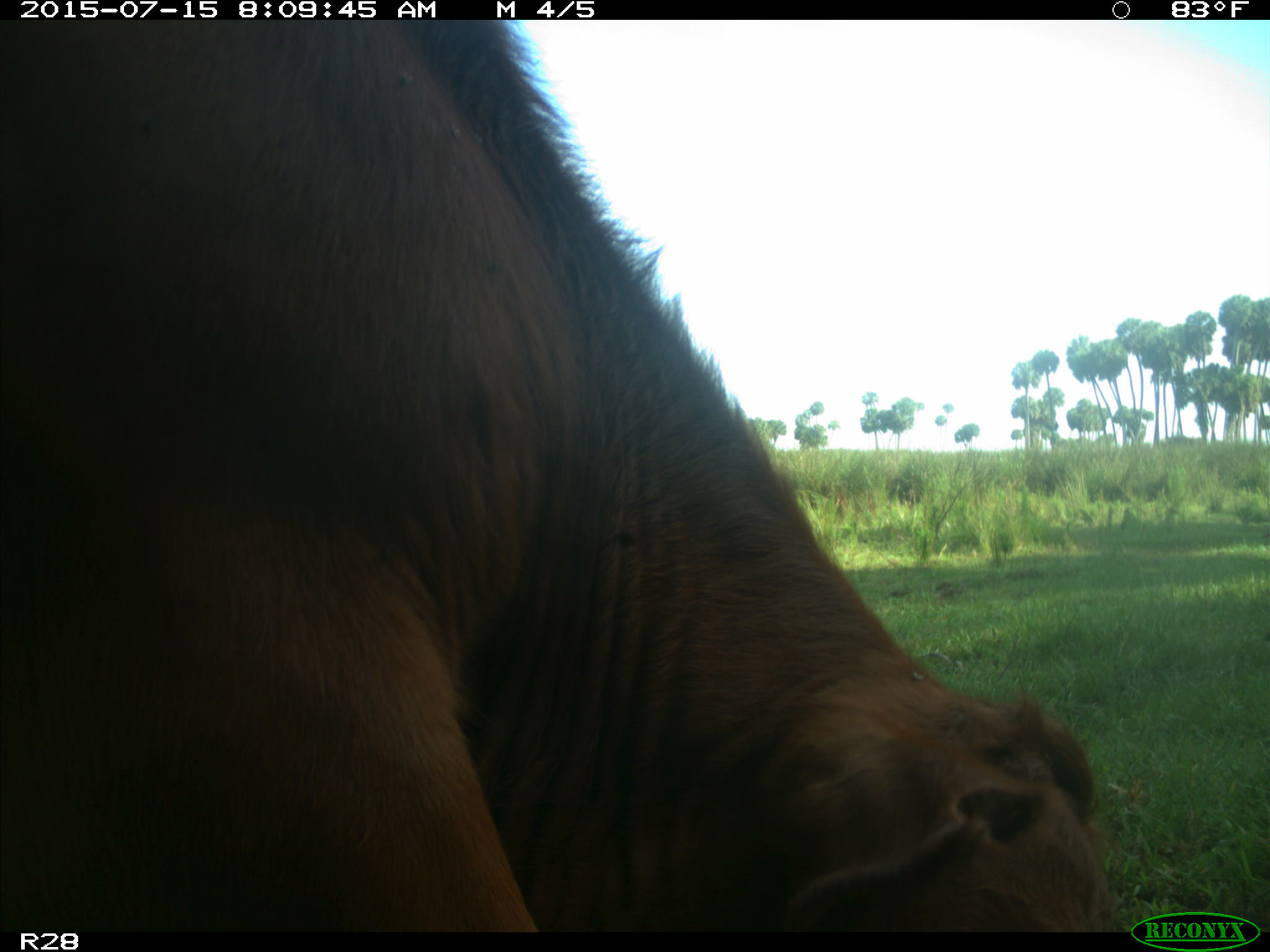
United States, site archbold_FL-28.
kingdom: Animalia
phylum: Chordata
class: Mammalia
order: Artiodactyla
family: Bovidae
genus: Bos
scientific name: Bos taurus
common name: domestic cow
Bos taurus (domestic cow).